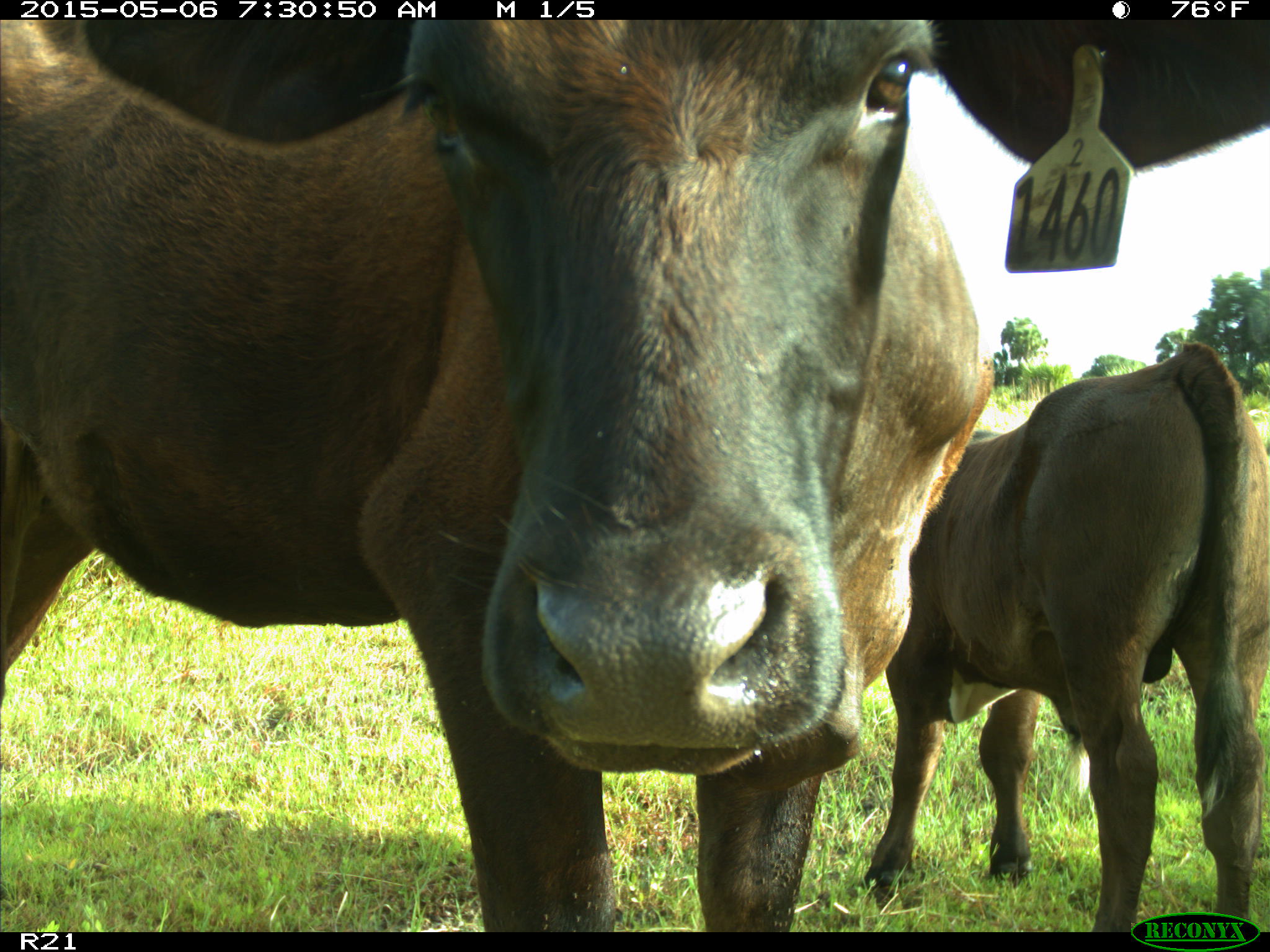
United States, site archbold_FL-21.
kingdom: Animalia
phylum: Chordata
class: Mammalia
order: Artiodactyla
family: Bovidae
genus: Bos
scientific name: Bos taurus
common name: domestic cow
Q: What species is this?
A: Bos taurus (domestic cow).